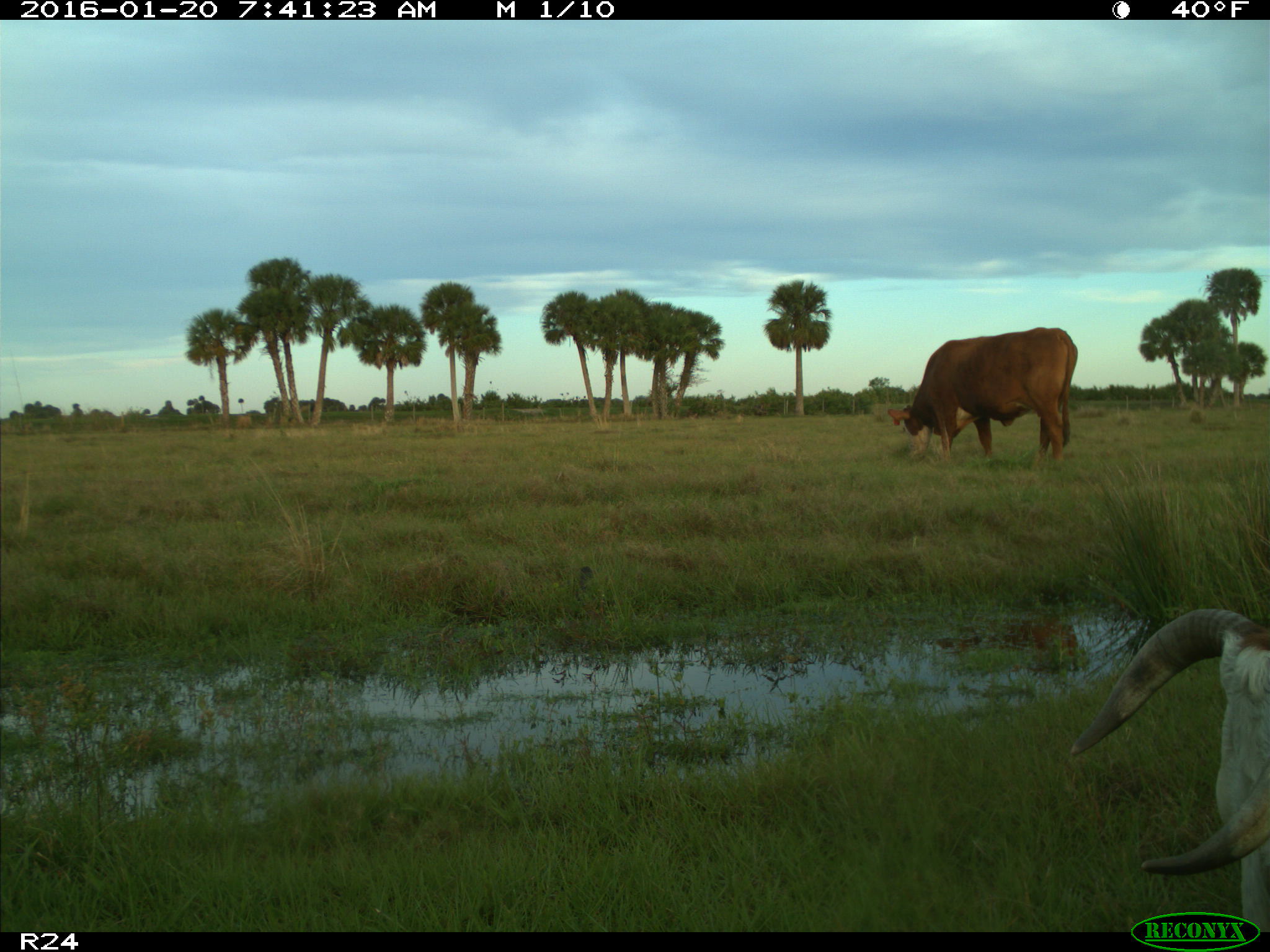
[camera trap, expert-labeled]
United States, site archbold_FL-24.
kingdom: Animalia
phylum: Chordata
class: Mammalia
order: Artiodactyla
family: Bovidae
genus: Bos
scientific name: Bos taurus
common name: domestic cow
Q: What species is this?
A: Bos taurus (domestic cow).